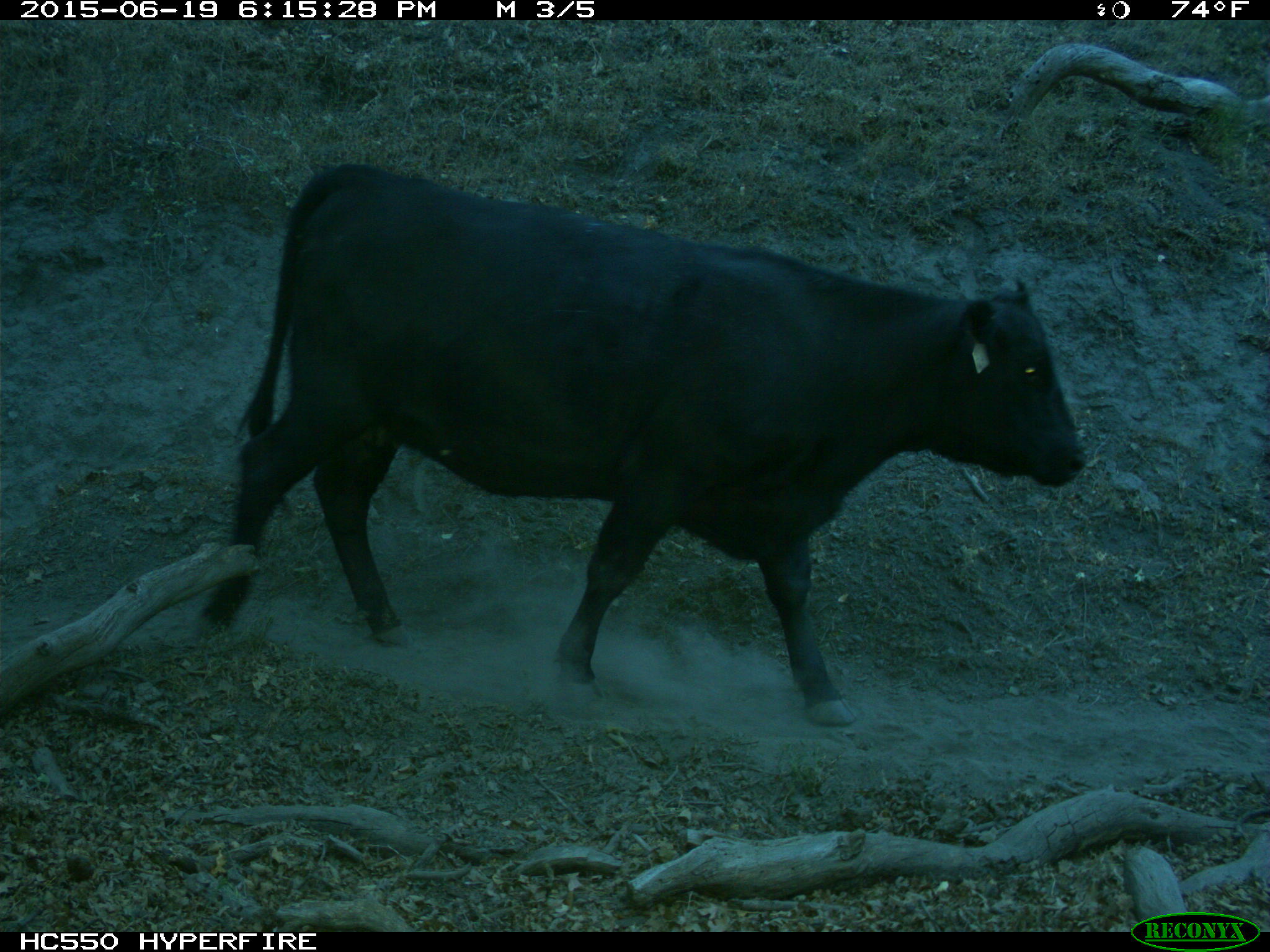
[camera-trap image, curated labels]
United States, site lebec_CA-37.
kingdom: Animalia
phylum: Chordata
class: Mammalia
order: Artiodactyla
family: Bovidae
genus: Bos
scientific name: Bos taurus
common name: domestic cow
Bos taurus (domestic cow).